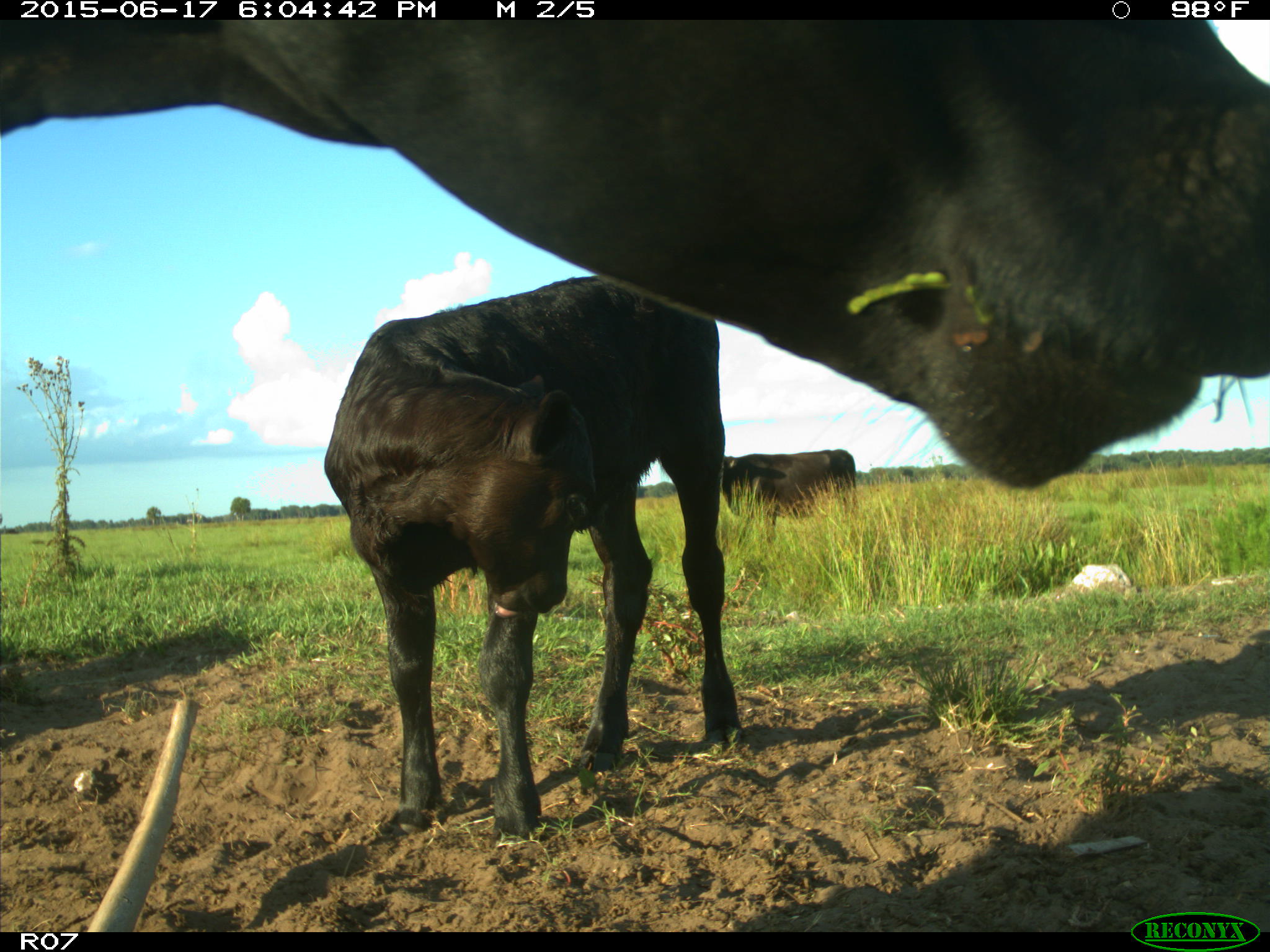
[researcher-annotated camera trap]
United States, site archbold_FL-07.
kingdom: Animalia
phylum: Chordata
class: Mammalia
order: Artiodactyla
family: Bovidae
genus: Bos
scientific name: Bos taurus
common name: domestic cow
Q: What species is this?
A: Bos taurus (domestic cow).